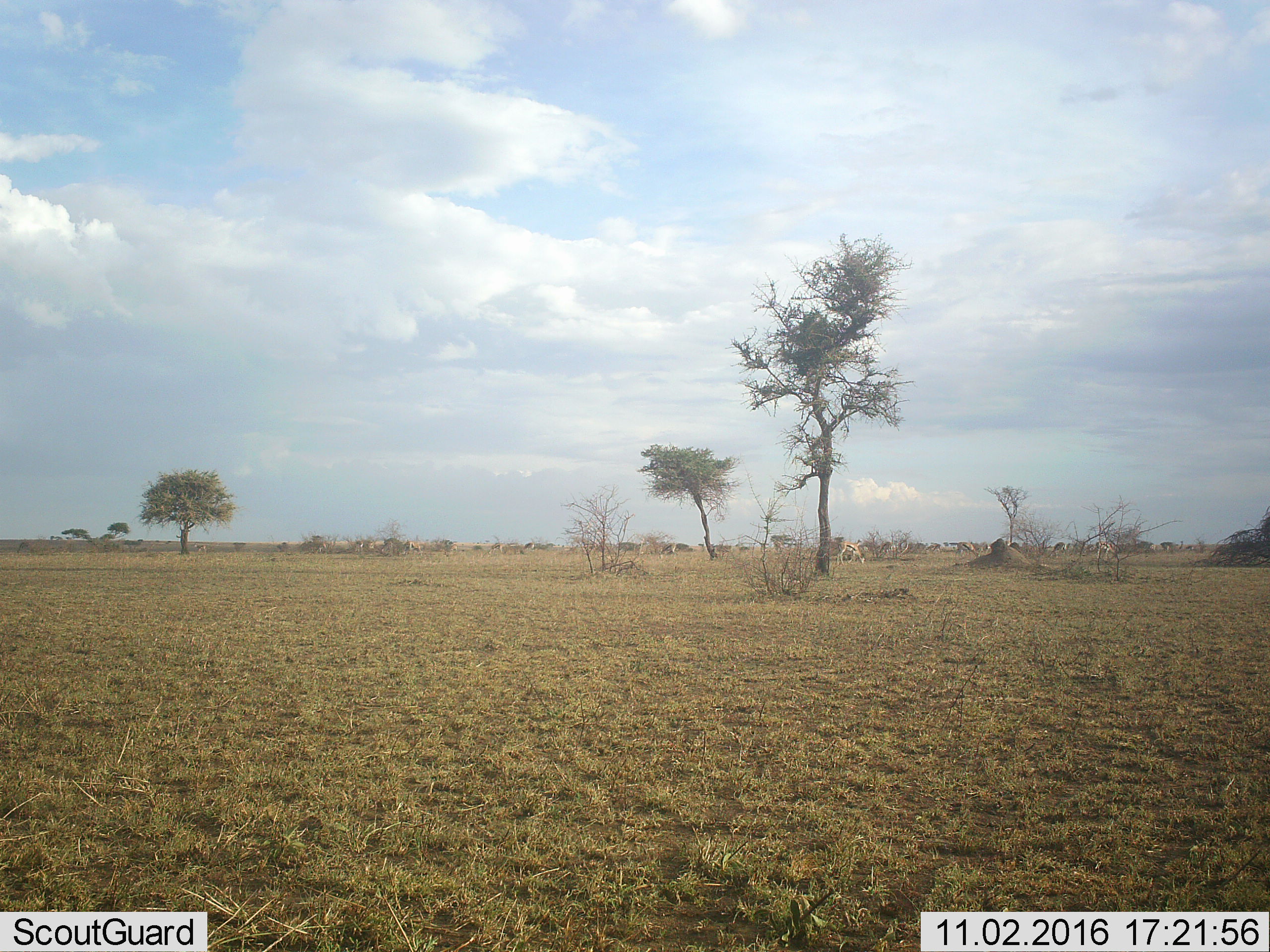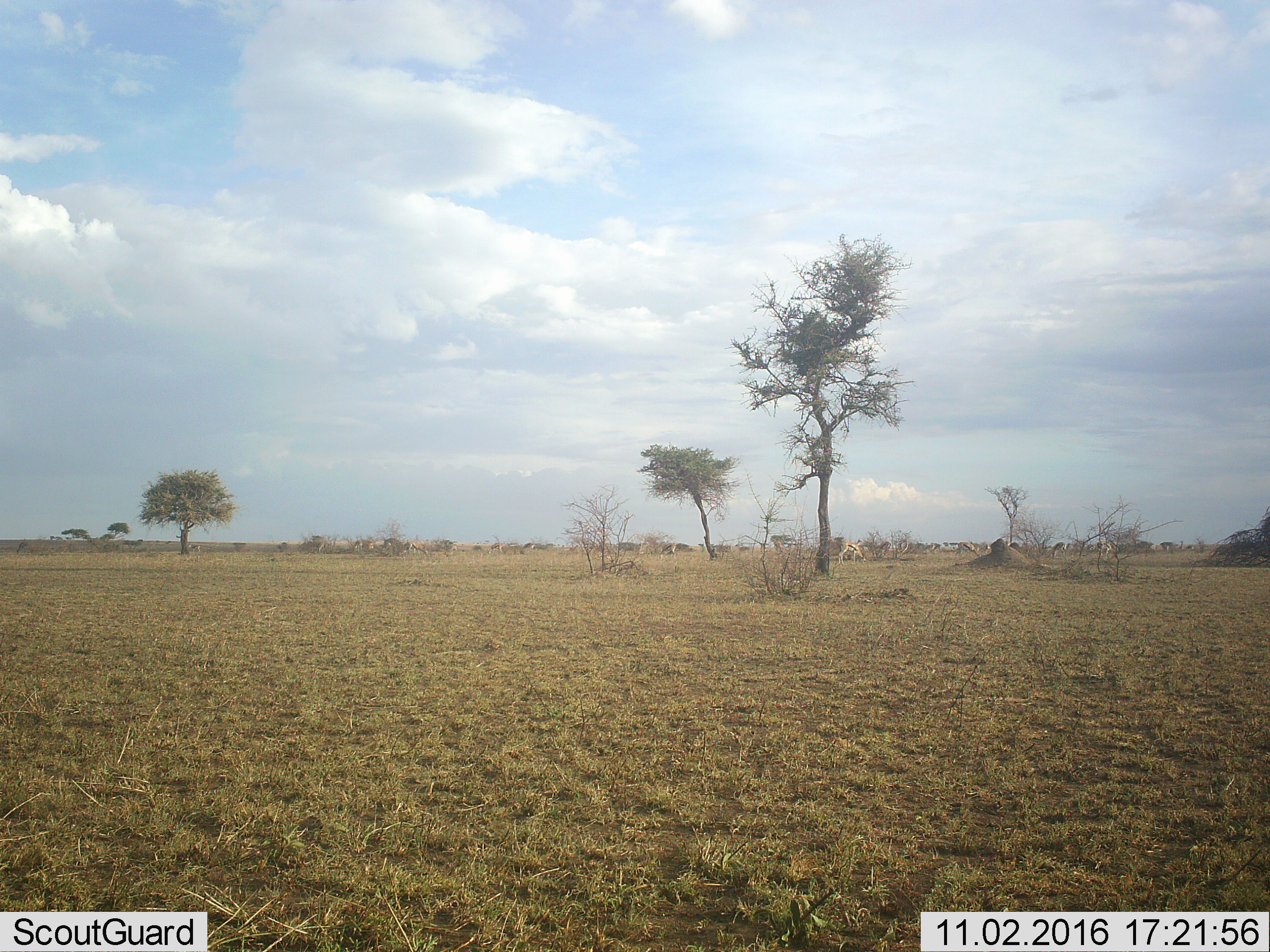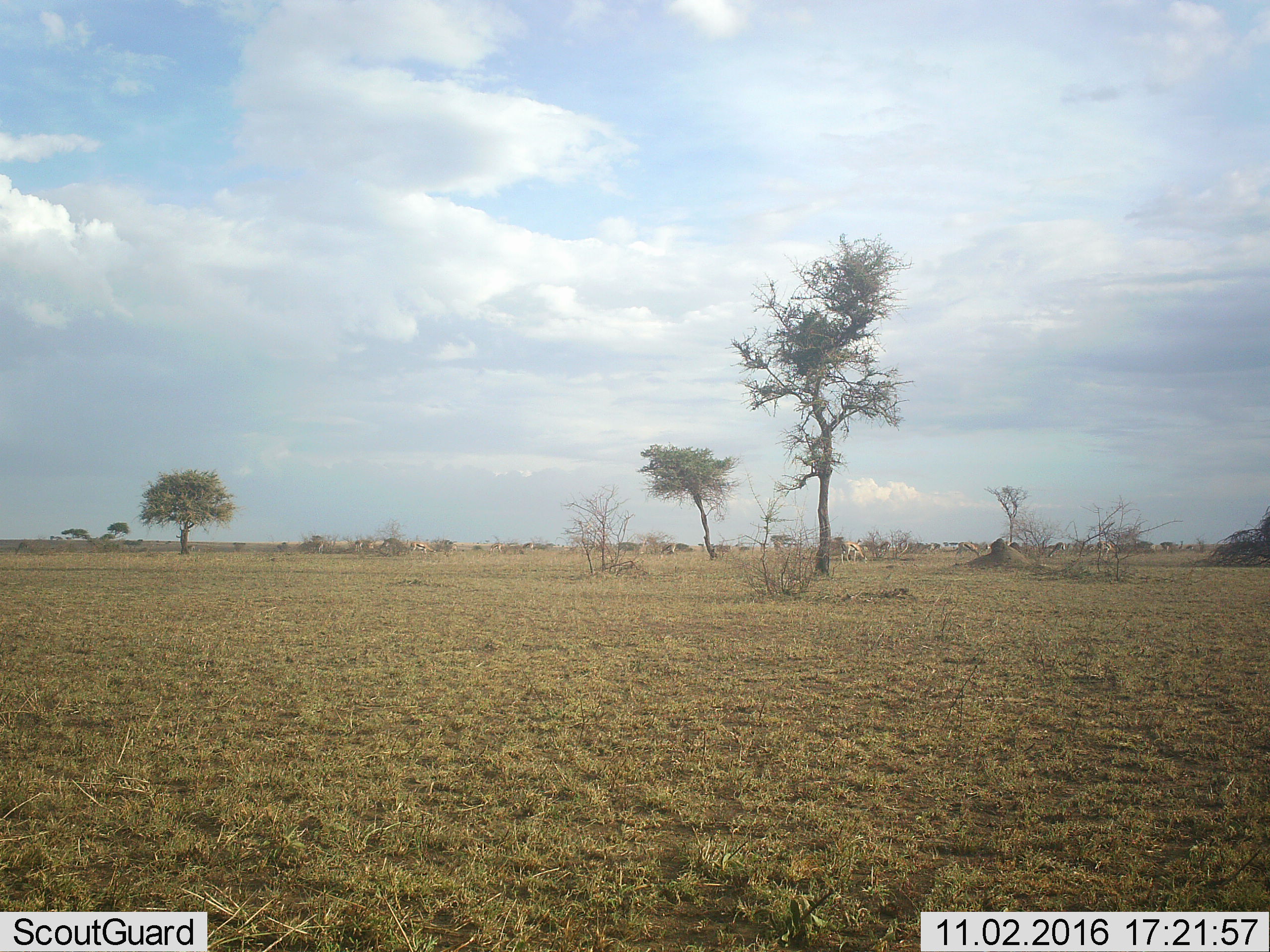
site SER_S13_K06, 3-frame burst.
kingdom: Animalia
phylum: Chordata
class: Mammalia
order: Artiodactyla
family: Bovidae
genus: Eudorcas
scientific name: Eudorcas thomsonii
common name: thomson's gazelle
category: gazellethomsons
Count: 11-50.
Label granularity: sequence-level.